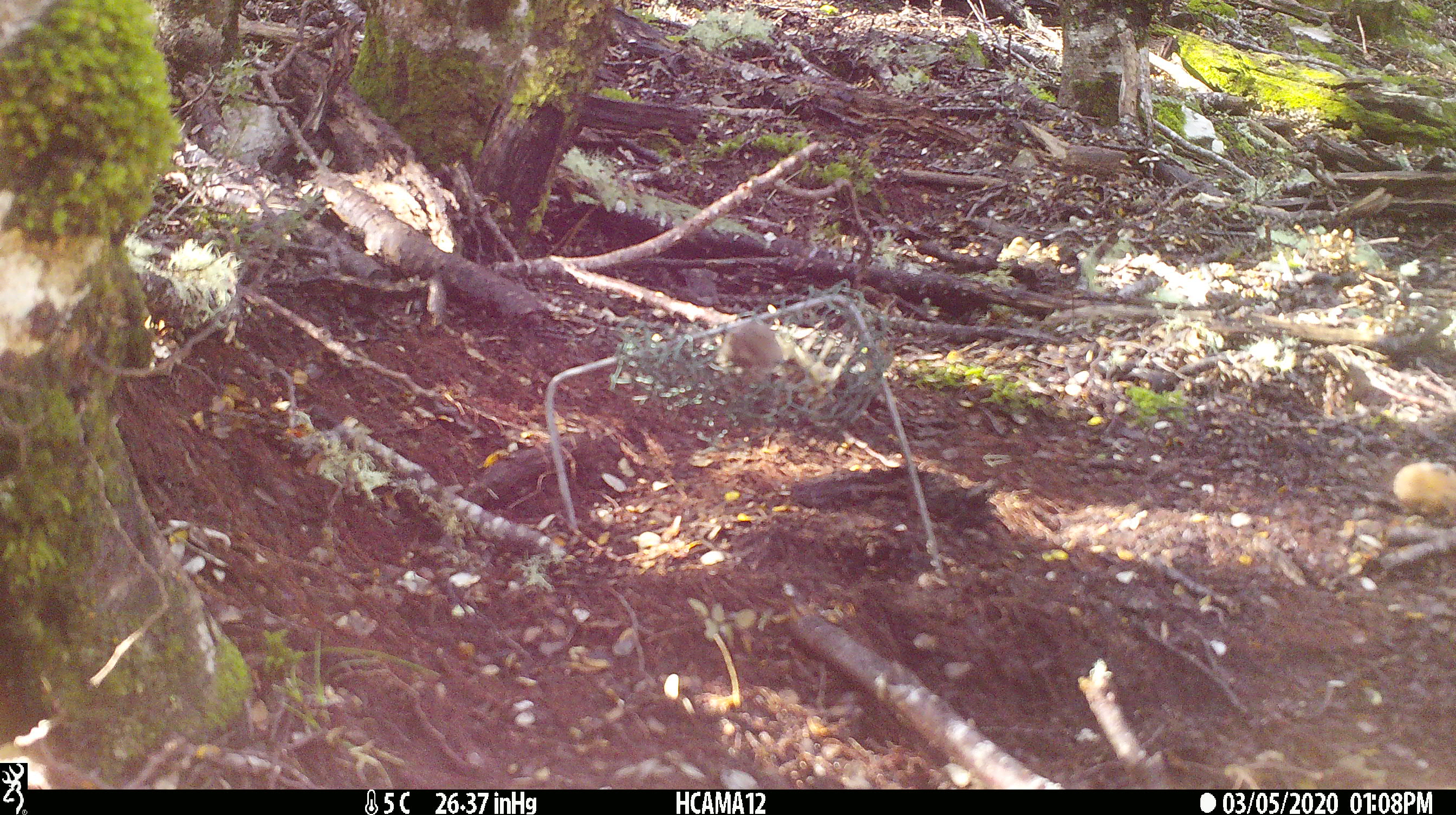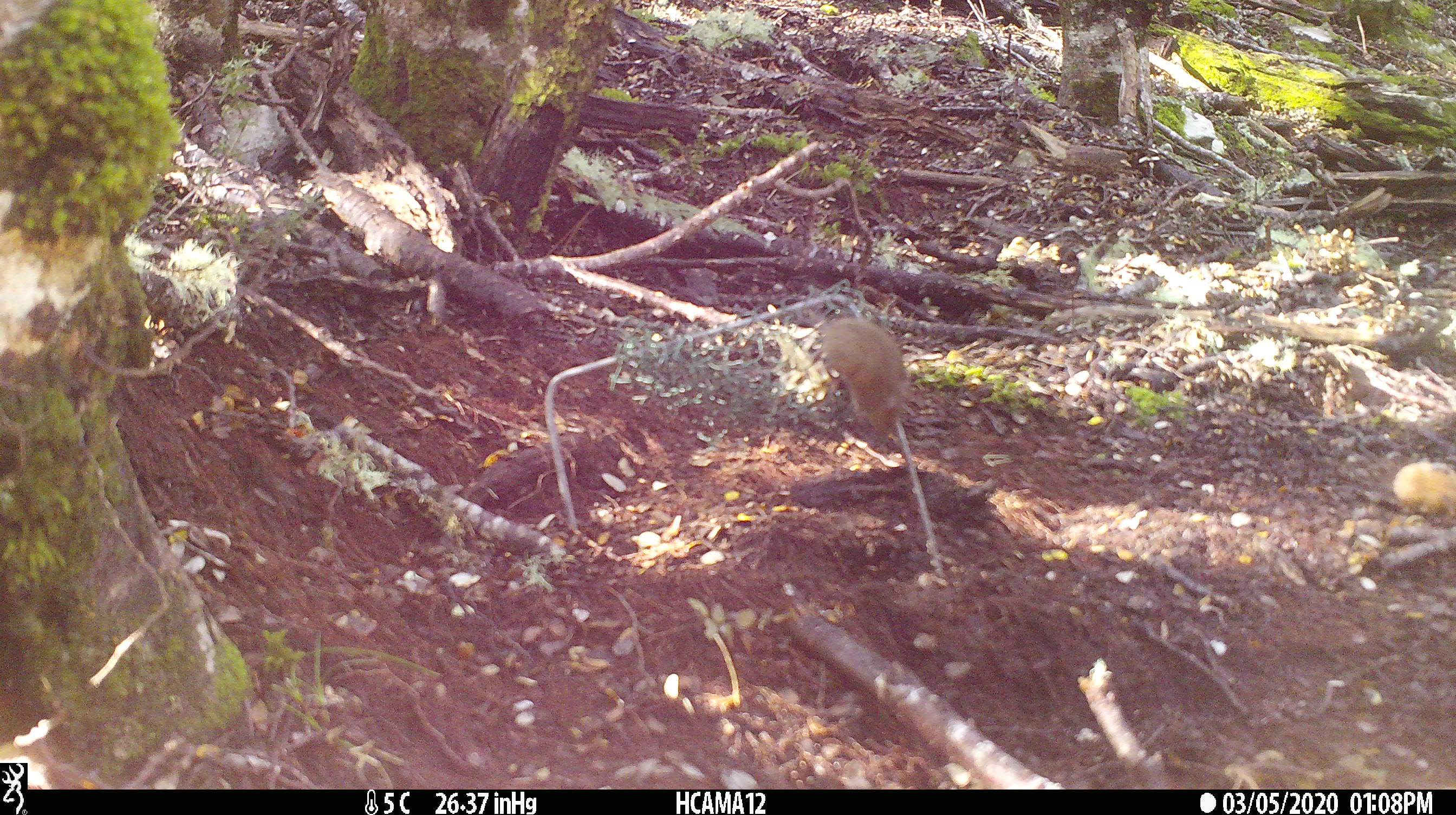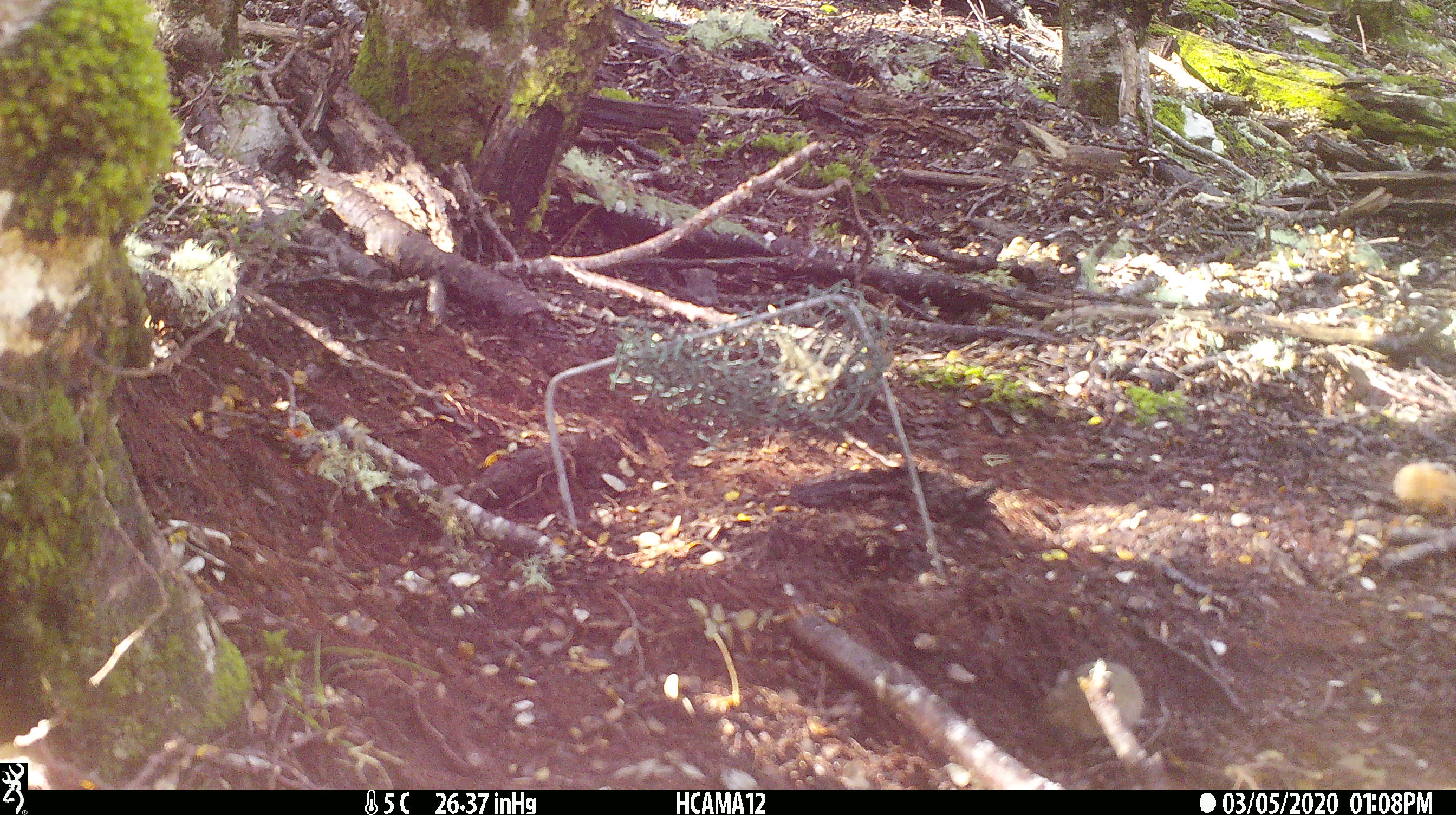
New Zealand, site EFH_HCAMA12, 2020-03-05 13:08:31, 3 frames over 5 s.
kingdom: Animalia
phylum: Chordata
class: Mammalia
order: Rodentia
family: Muridae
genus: Mus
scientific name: Mus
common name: mouse